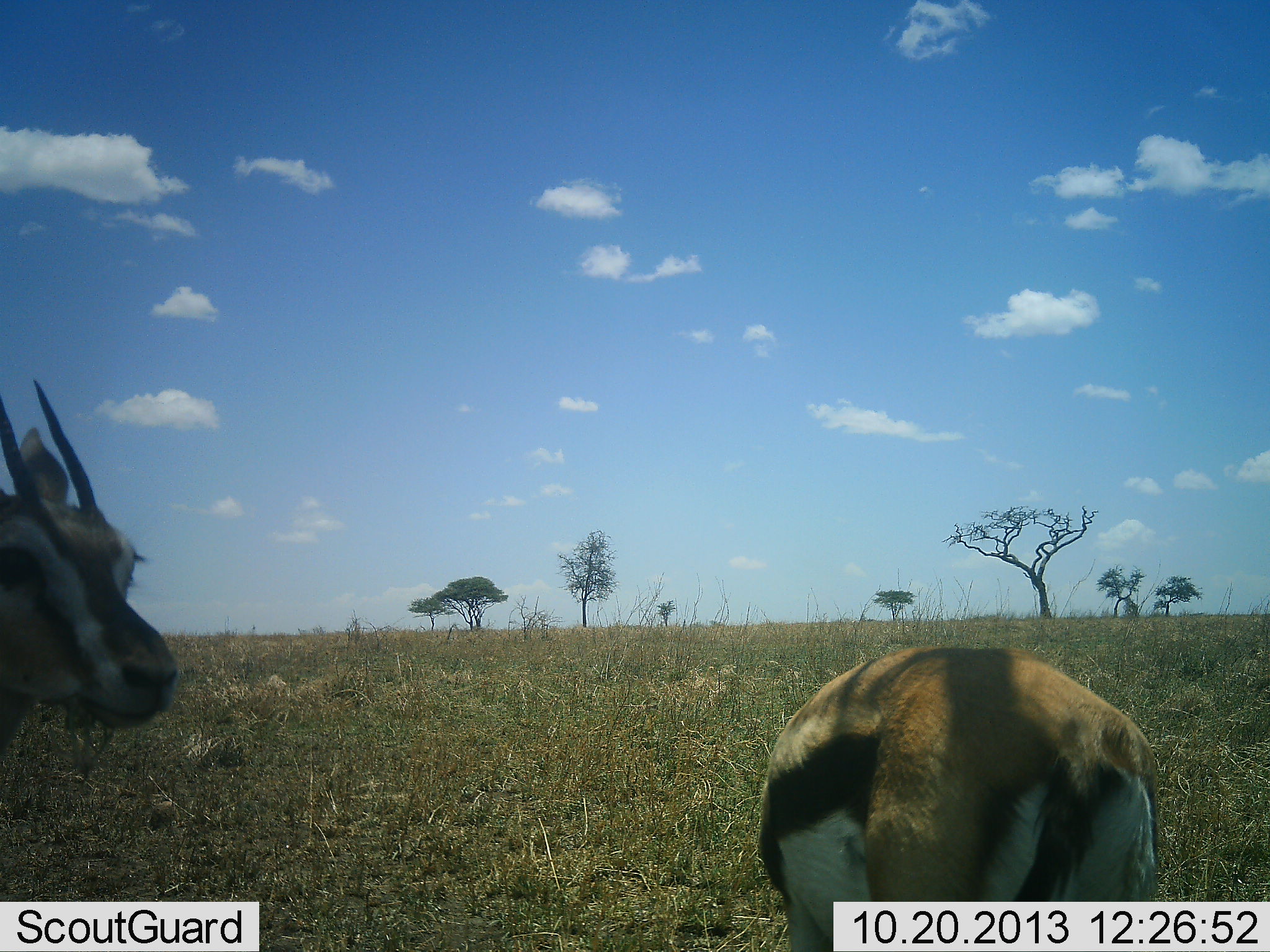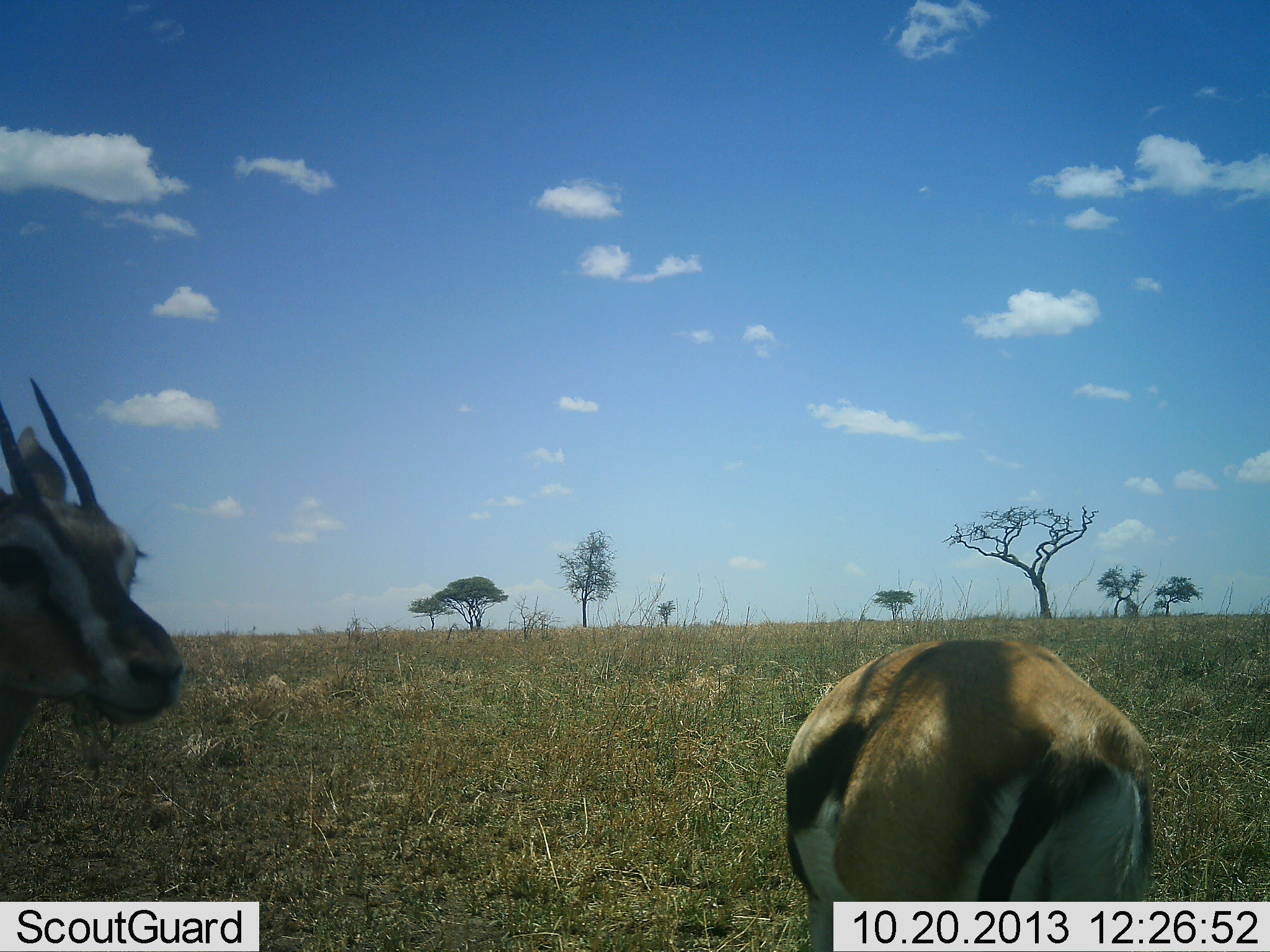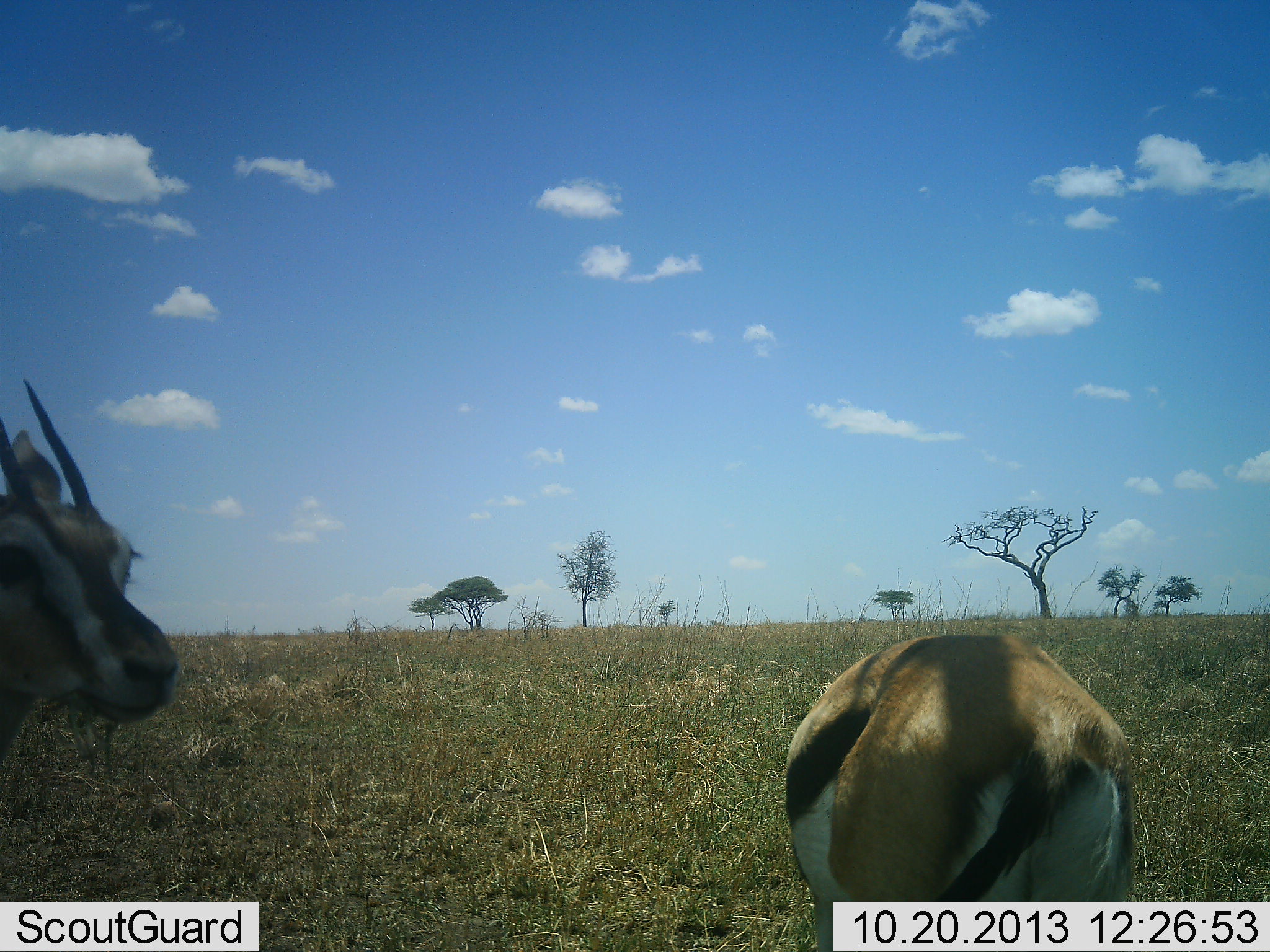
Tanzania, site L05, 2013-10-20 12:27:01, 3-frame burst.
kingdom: Animalia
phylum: Chordata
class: Mammalia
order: Artiodactyla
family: Bovidae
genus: Eudorcas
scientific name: Eudorcas thomsonii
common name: thomson's gazelle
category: gazellethomsons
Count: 2.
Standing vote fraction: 84%.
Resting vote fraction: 5%.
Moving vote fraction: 0%.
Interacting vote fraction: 0%.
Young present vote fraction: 0%.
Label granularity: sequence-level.